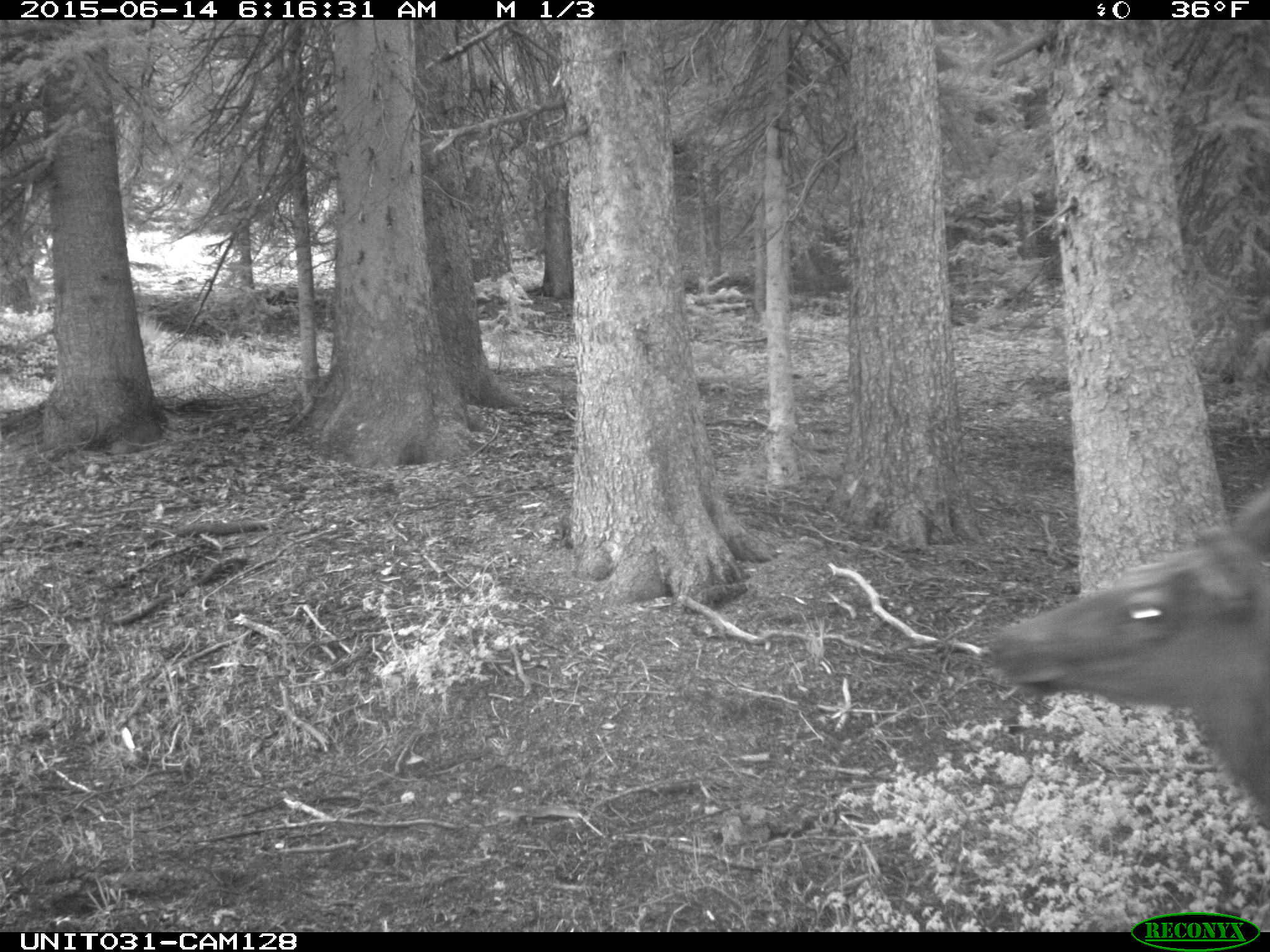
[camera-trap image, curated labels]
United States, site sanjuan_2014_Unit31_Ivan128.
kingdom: Animalia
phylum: Chordata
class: Mammalia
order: Artiodactyla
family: Cervidae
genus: Cervus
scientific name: Cervus elaphus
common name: red deer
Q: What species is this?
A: Cervus elaphus (red deer).